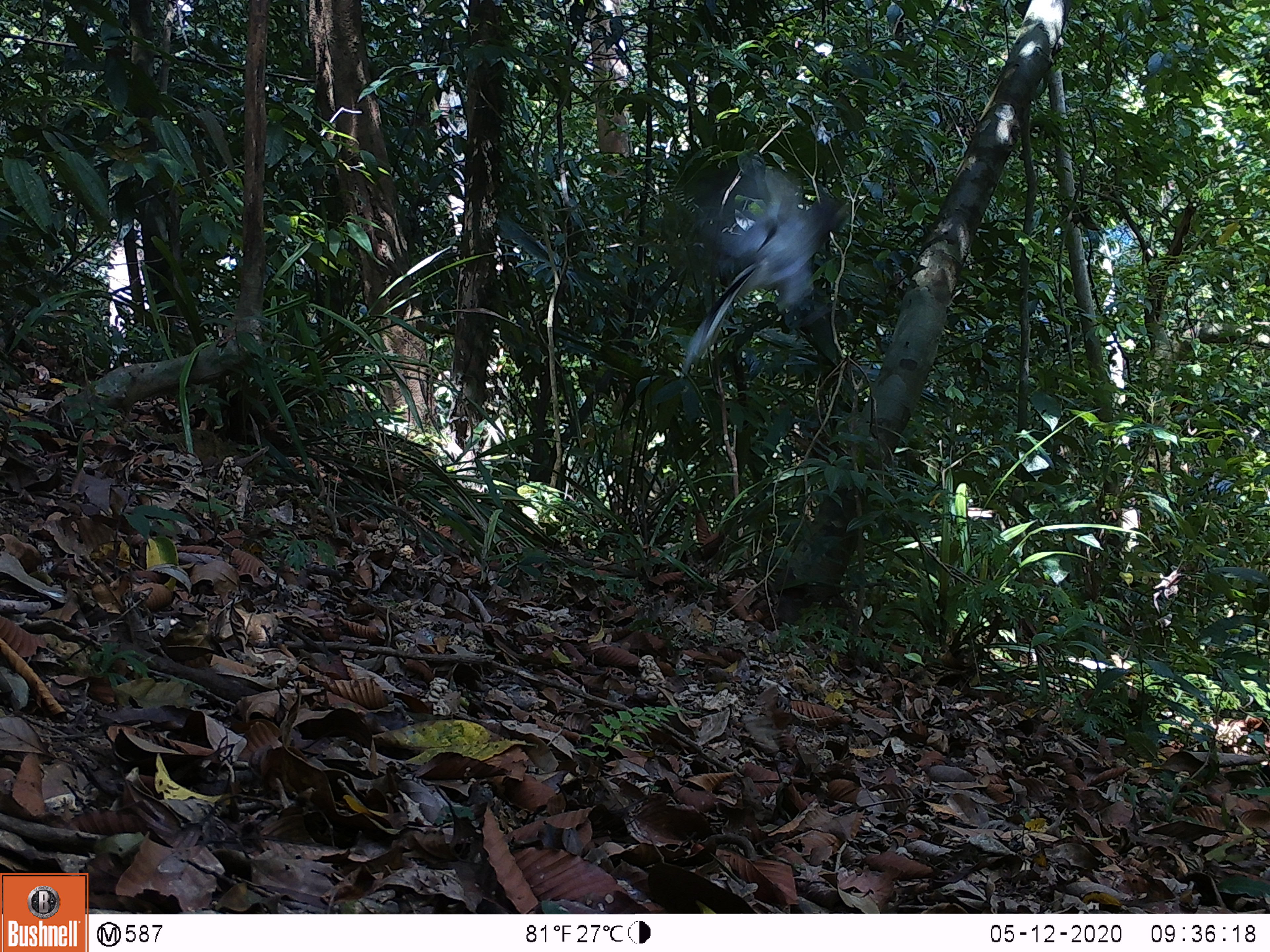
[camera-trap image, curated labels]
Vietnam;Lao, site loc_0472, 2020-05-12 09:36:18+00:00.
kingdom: Animalia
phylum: Chordata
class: Aves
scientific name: Aves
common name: bird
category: unidentified bird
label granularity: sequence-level